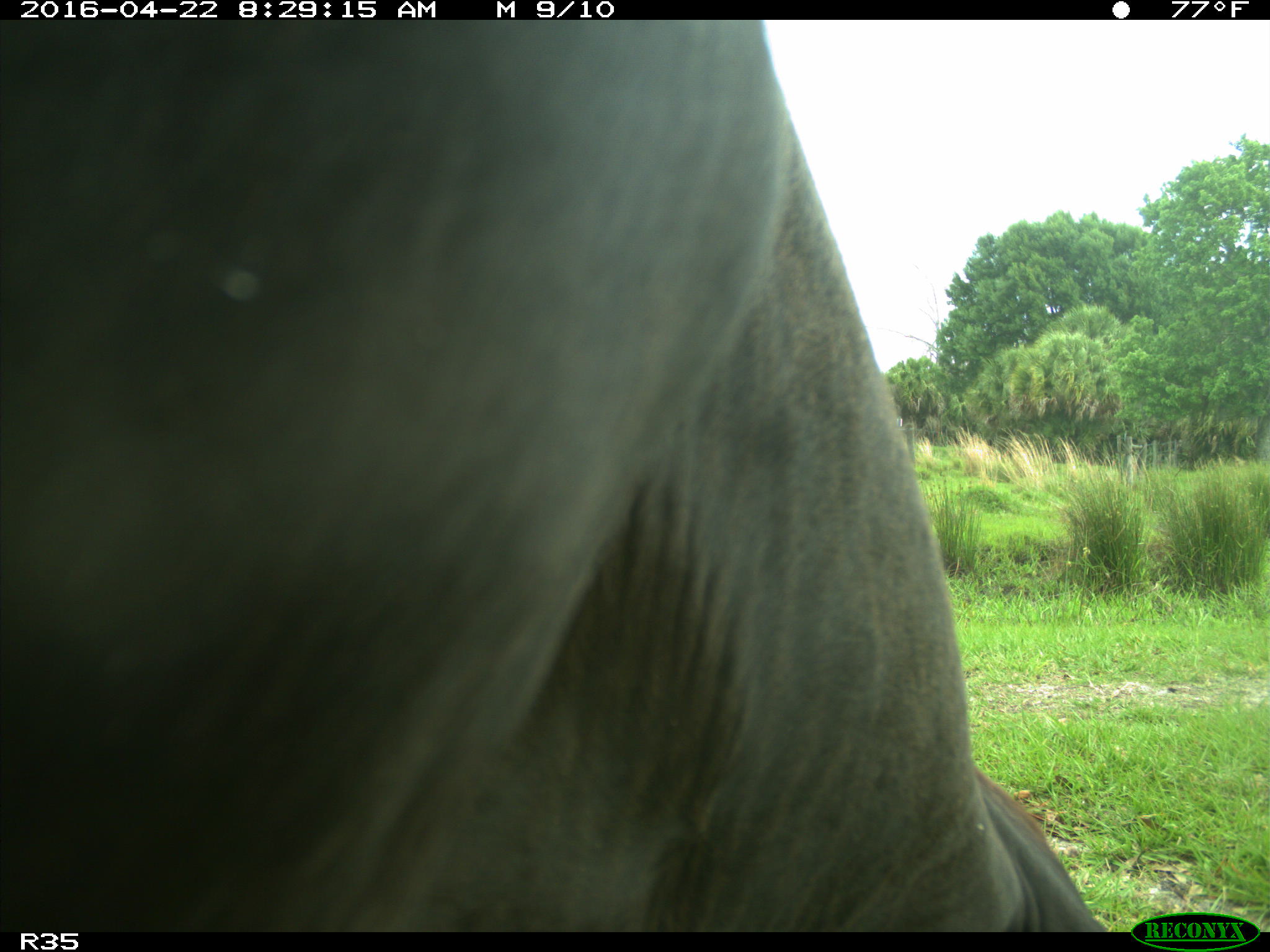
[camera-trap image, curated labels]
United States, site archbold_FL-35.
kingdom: Animalia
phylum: Chordata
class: Mammalia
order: Artiodactyla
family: Bovidae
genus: Bos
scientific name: Bos taurus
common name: domestic cow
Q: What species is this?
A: Bos taurus (domestic cow).